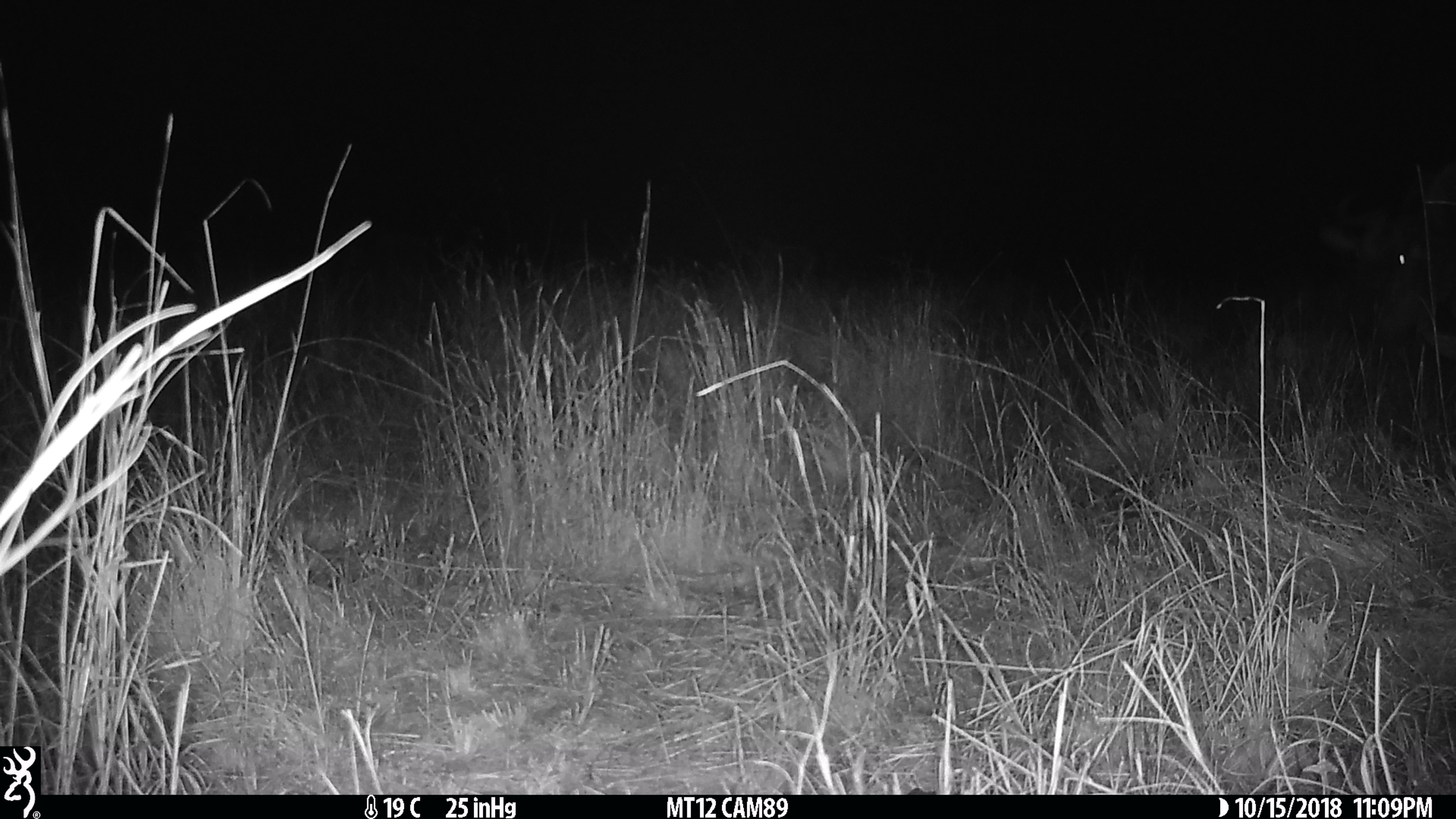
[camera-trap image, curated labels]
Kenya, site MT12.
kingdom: Animalia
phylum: Chordata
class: Mammalia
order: Artiodactyla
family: Bovidae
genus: Connochaetes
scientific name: Connochaetes taurinus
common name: blue wildebeest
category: wildebeest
Wildebeest (blue wildebeest) (Connochaetes taurinus).